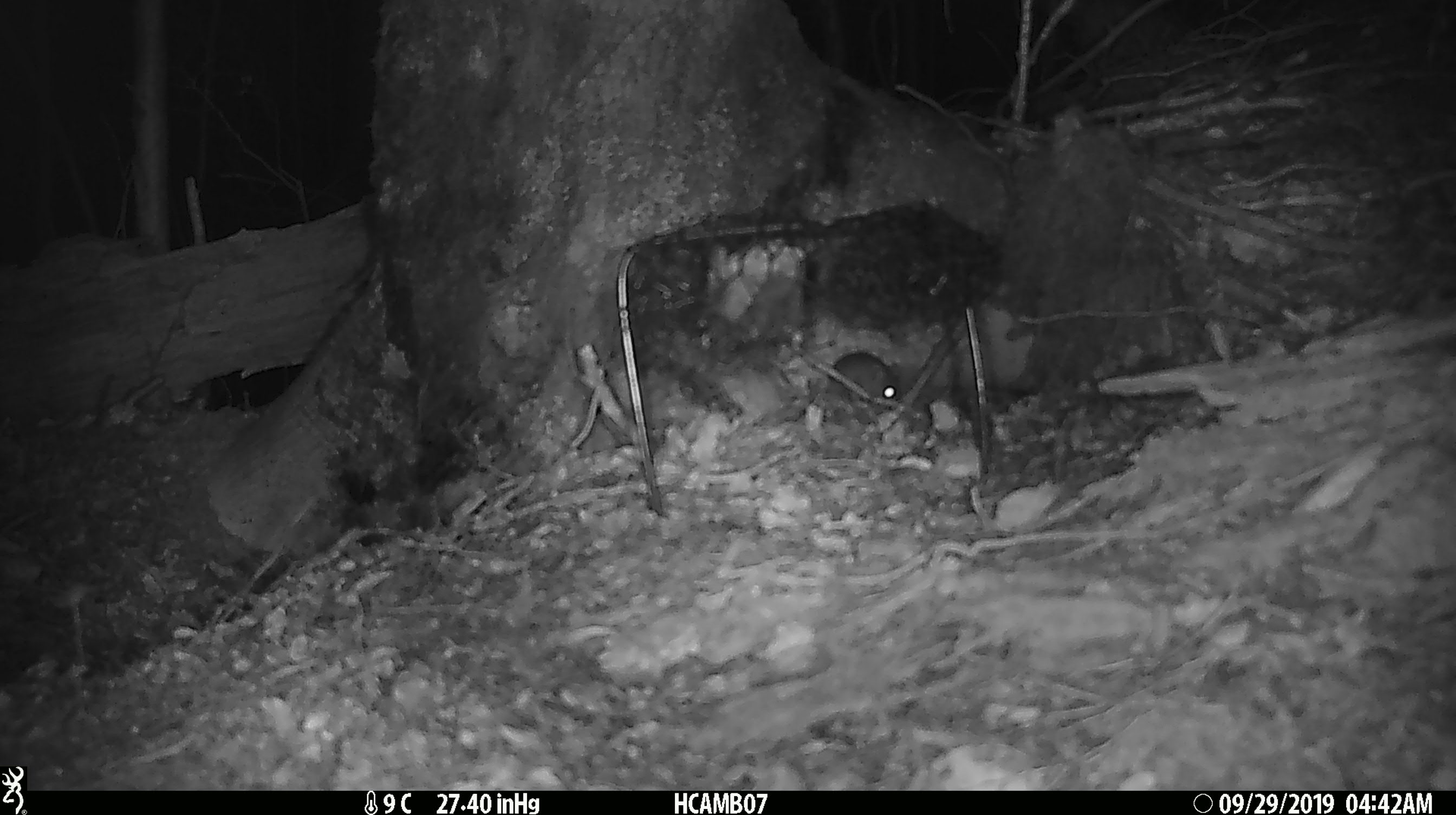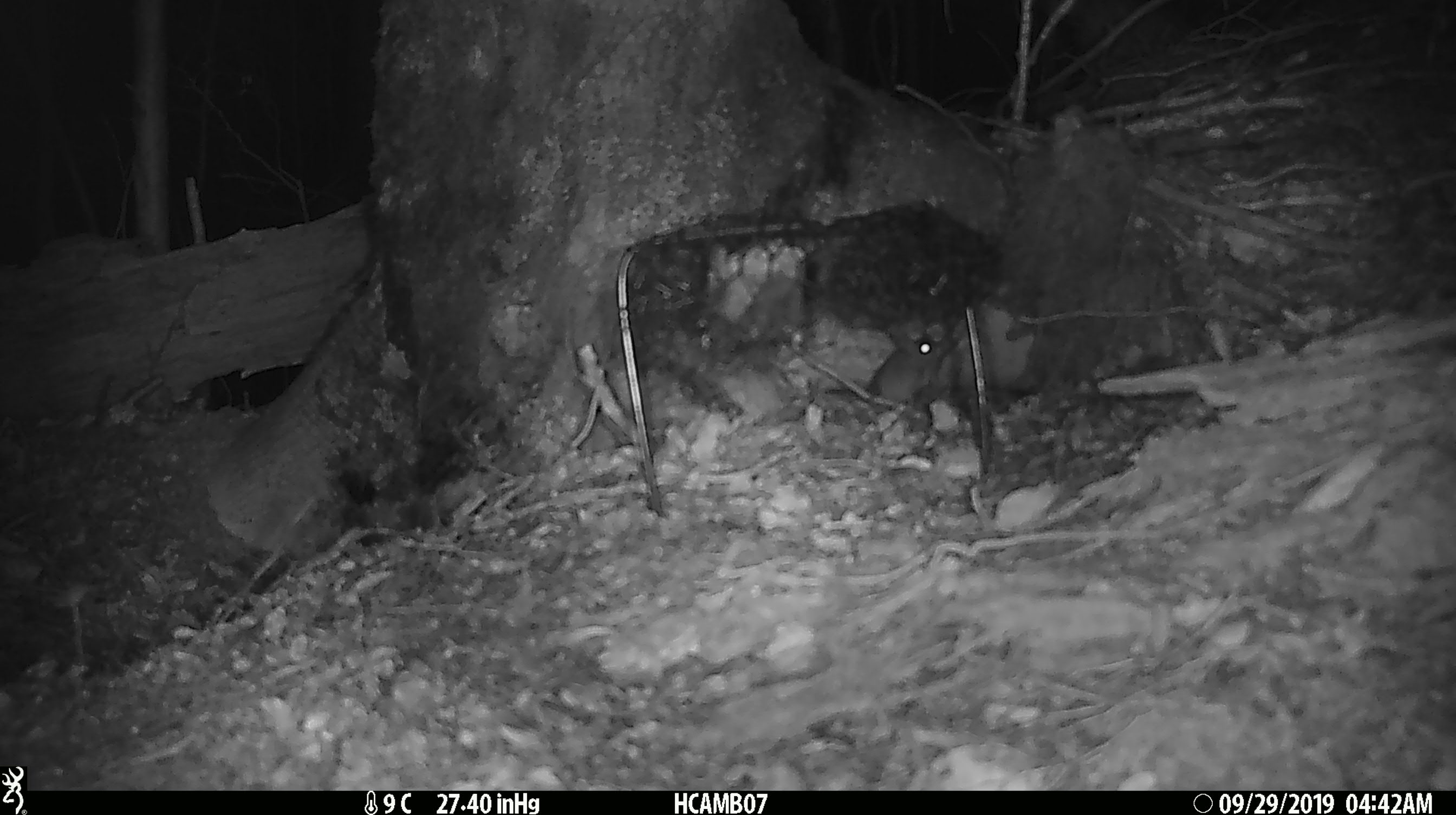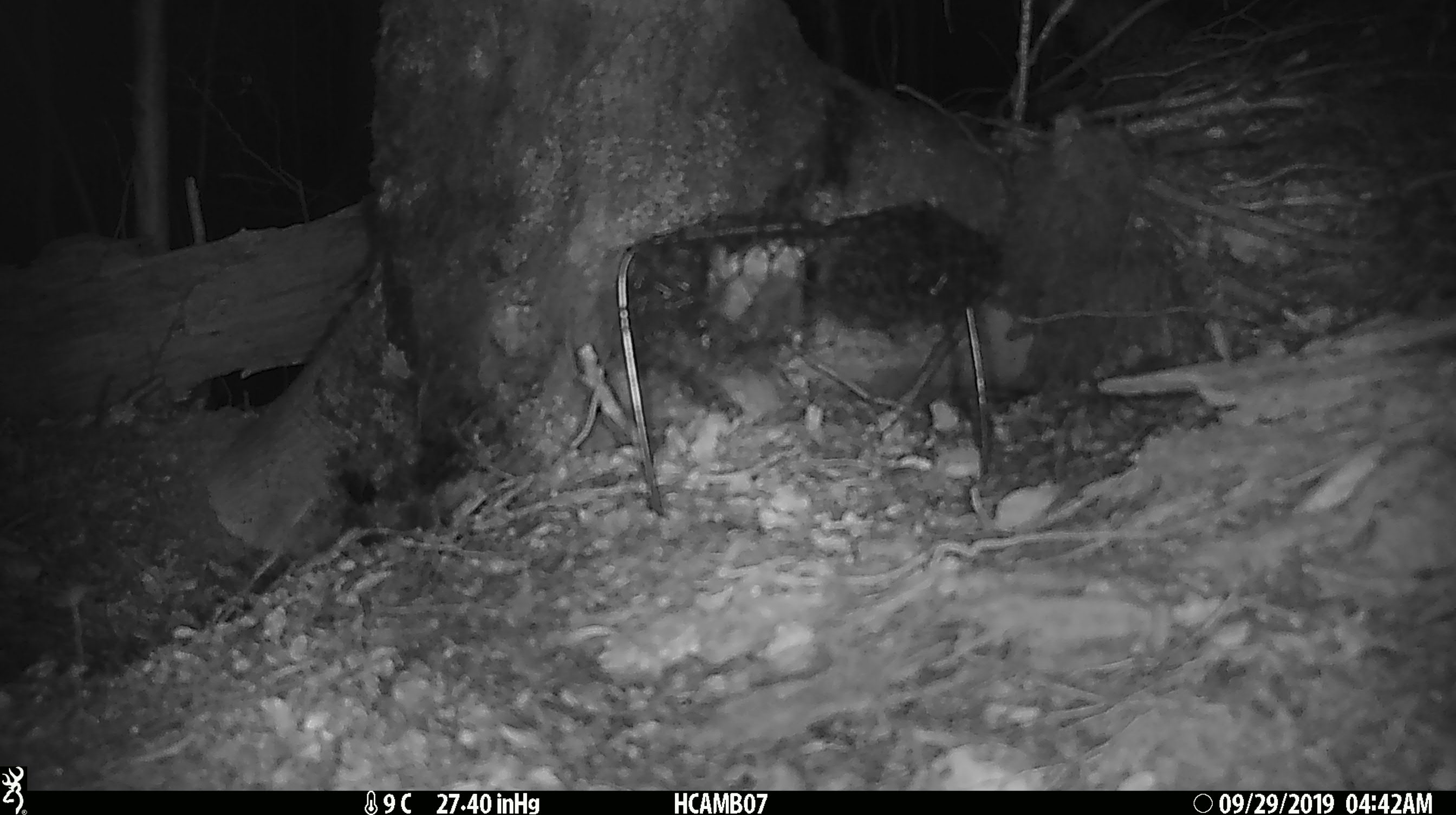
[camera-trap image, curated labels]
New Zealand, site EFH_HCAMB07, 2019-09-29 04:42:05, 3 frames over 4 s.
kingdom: Animalia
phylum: Chordata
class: Mammalia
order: Rodentia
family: Muridae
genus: Mus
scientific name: Mus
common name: mouse